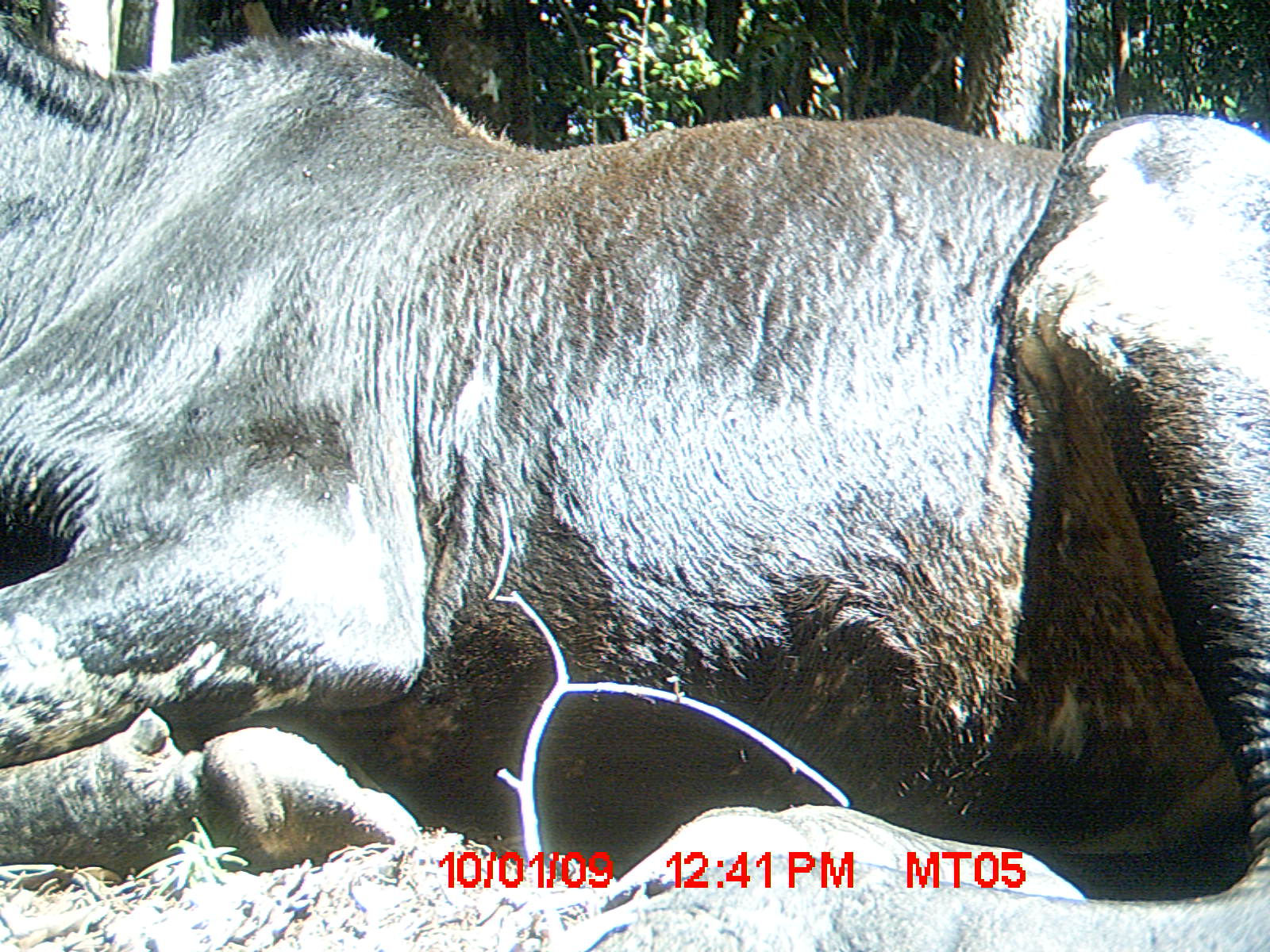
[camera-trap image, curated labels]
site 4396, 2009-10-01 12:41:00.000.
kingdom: Animalia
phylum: Chordata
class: Mammalia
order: Artiodactyla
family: Bovidae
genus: Bos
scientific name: Bos taurus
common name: domestic cattle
Bos taurus (domestic cattle), count 3.